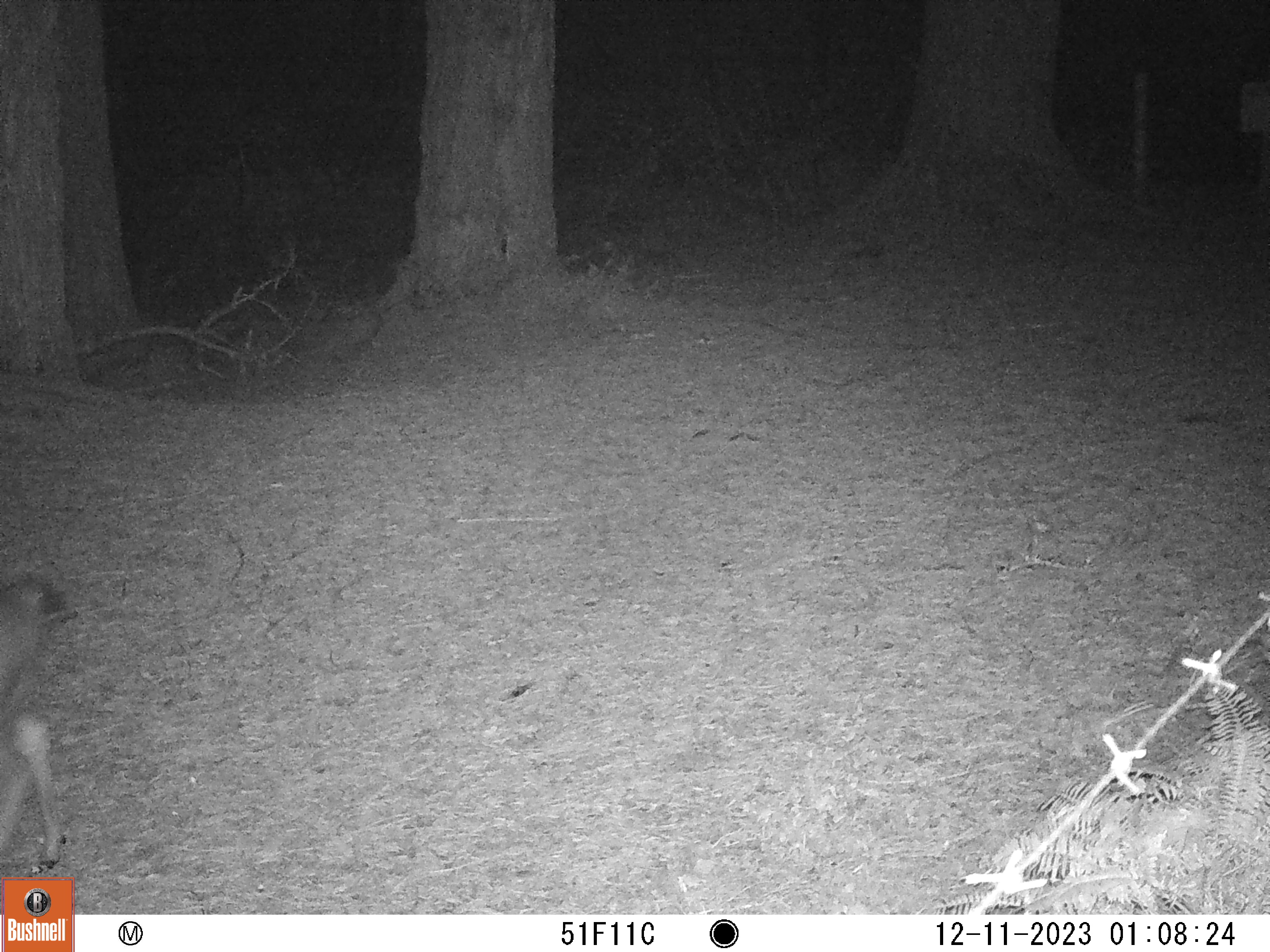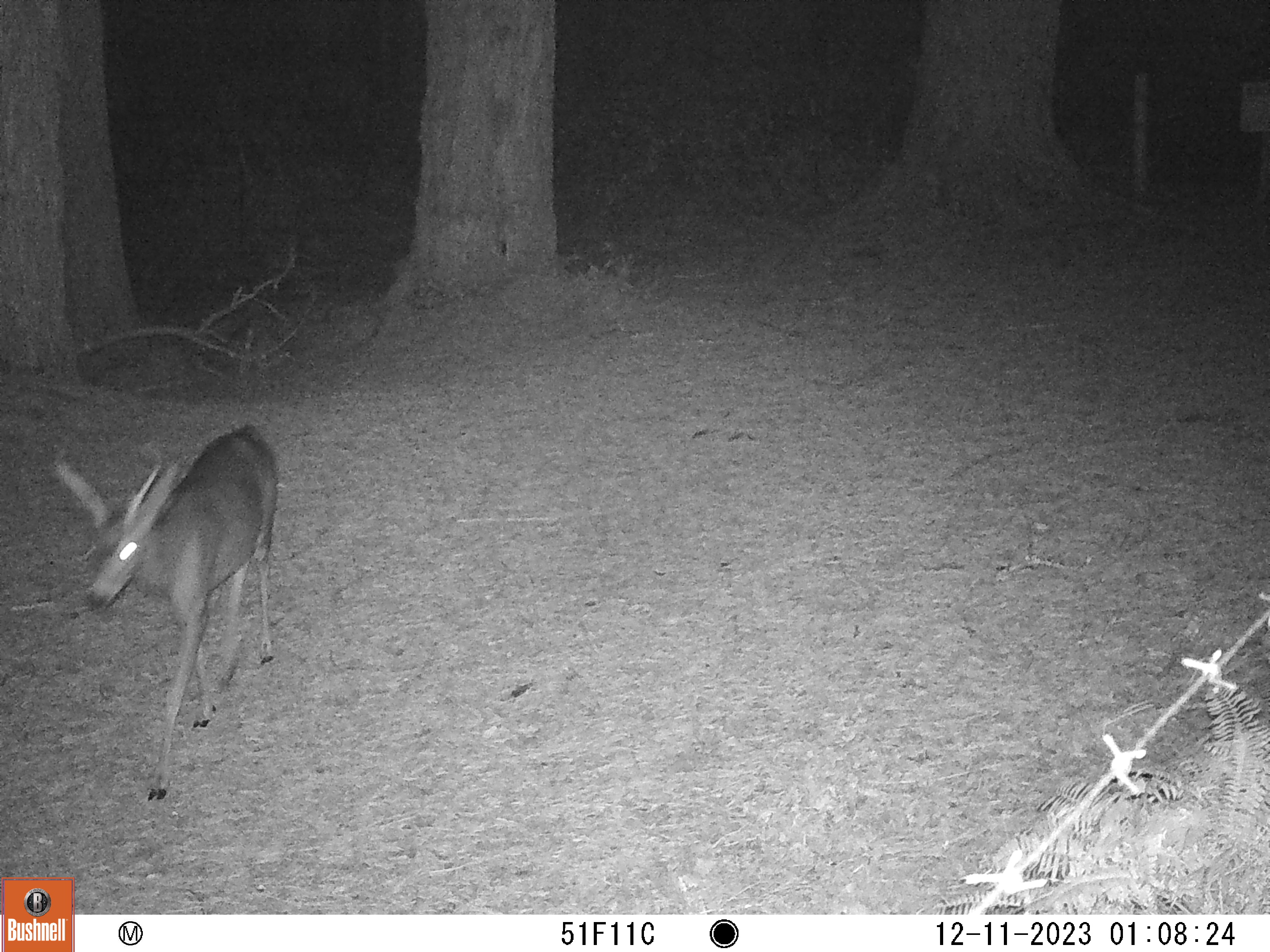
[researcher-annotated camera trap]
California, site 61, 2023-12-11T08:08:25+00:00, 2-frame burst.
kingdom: Animalia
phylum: Chordata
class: Mammalia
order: Artiodactyla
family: Cervidae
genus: Odocoileus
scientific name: Odocoileus hemionus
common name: mule deer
Mule deer (Odocoileus hemionus).